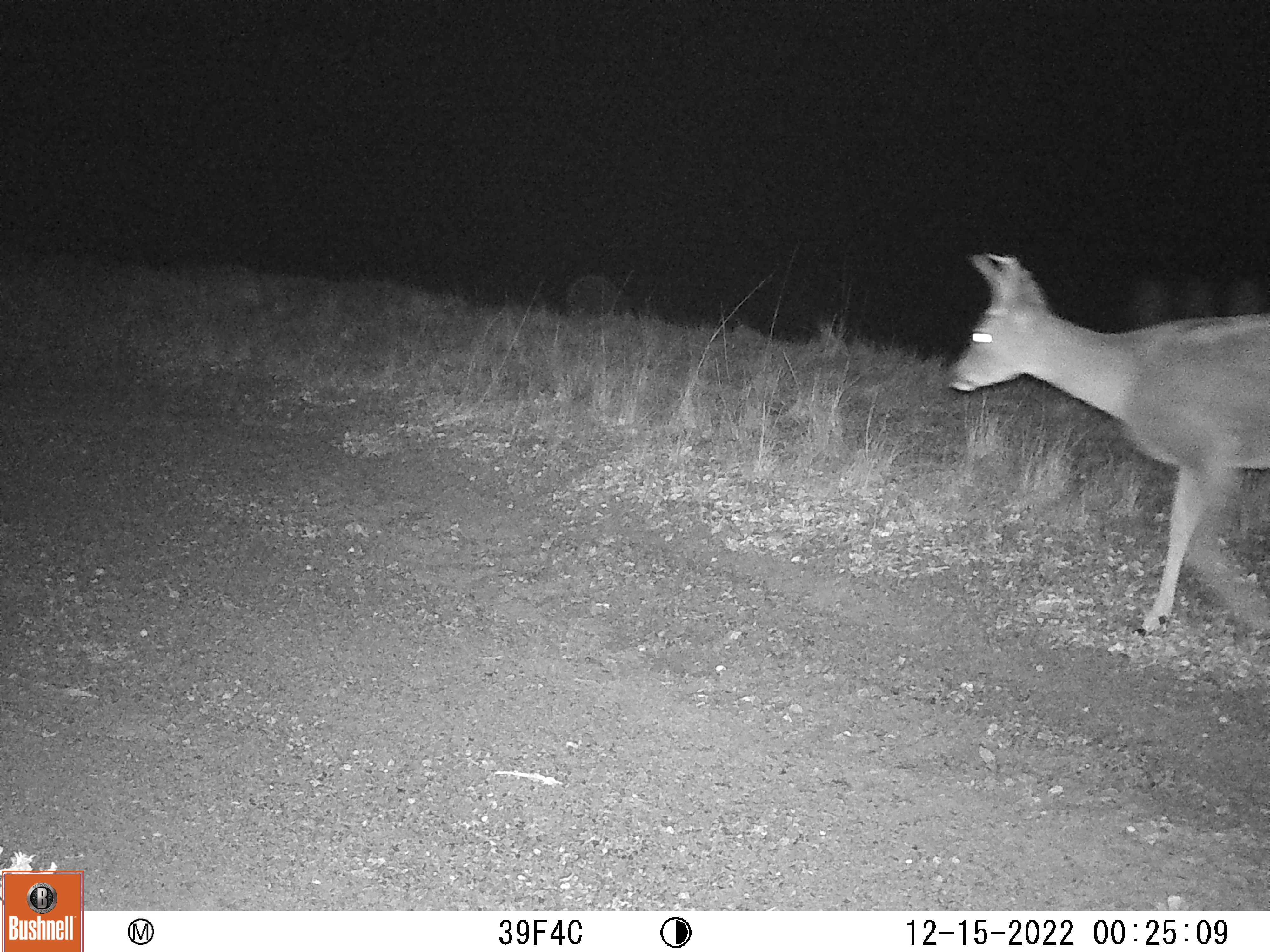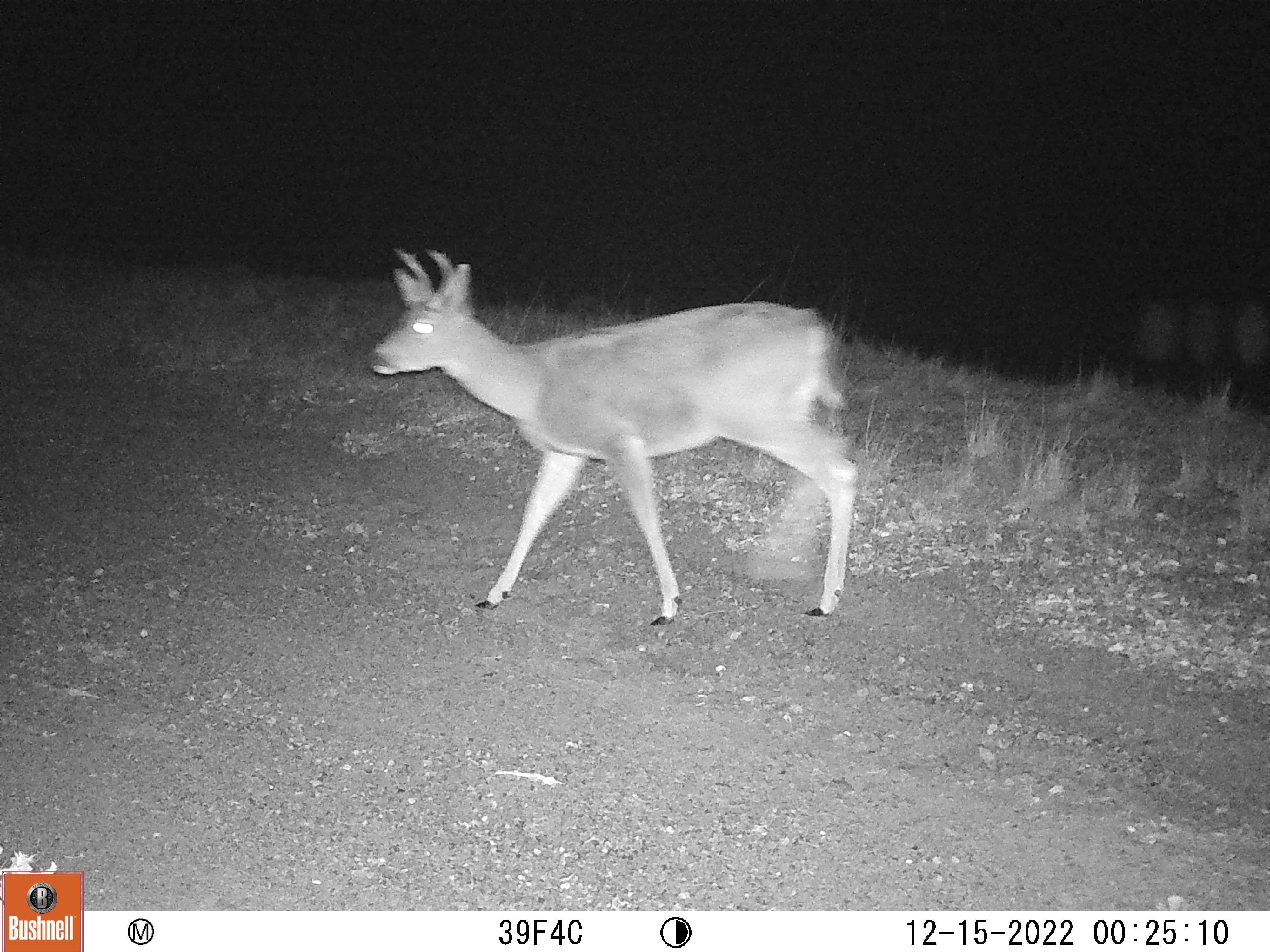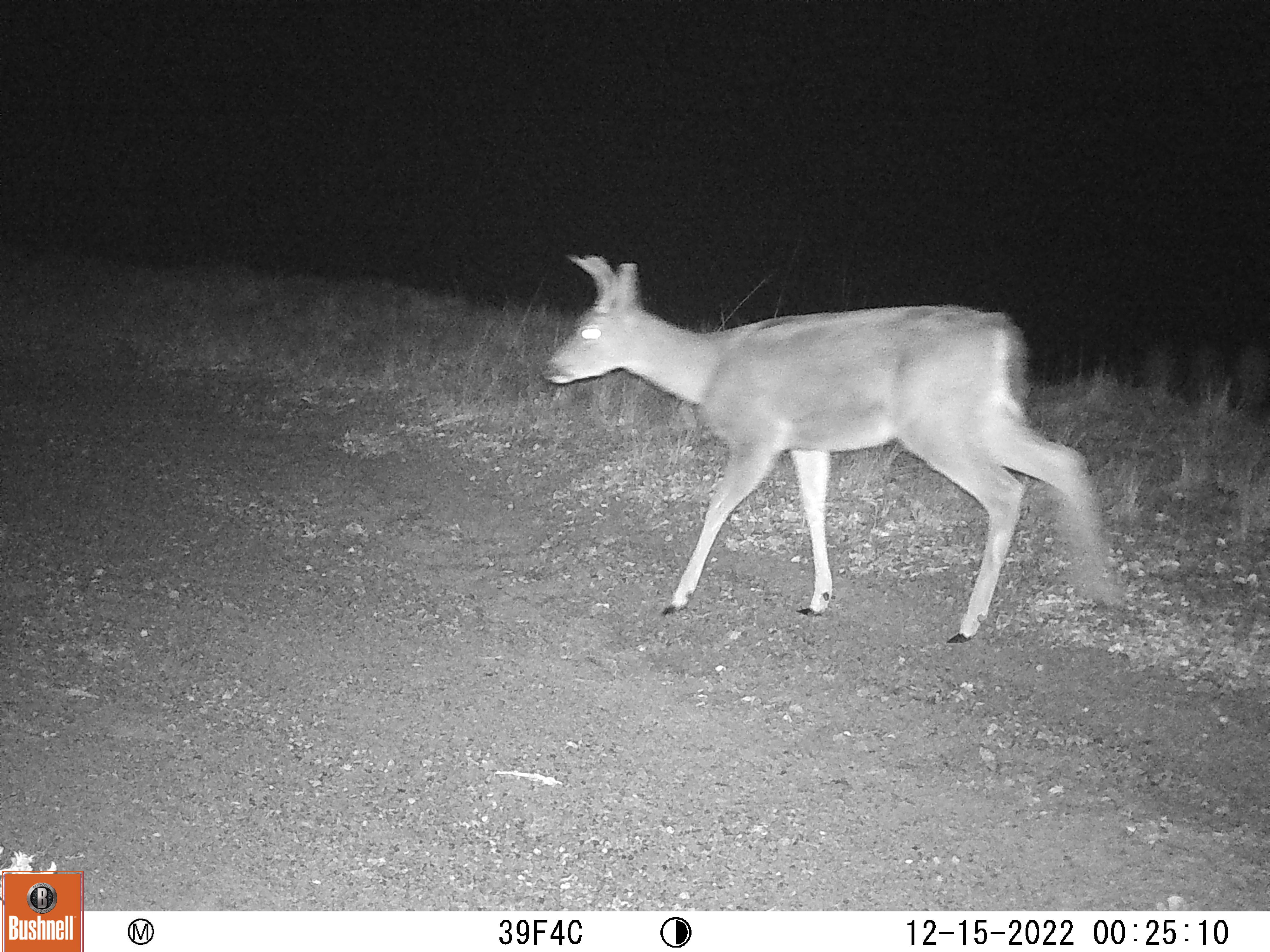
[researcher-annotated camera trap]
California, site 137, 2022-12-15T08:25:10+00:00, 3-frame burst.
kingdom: Animalia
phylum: Chordata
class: Mammalia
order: Artiodactyla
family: Cervidae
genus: Odocoileus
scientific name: Odocoileus hemionus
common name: mule deer